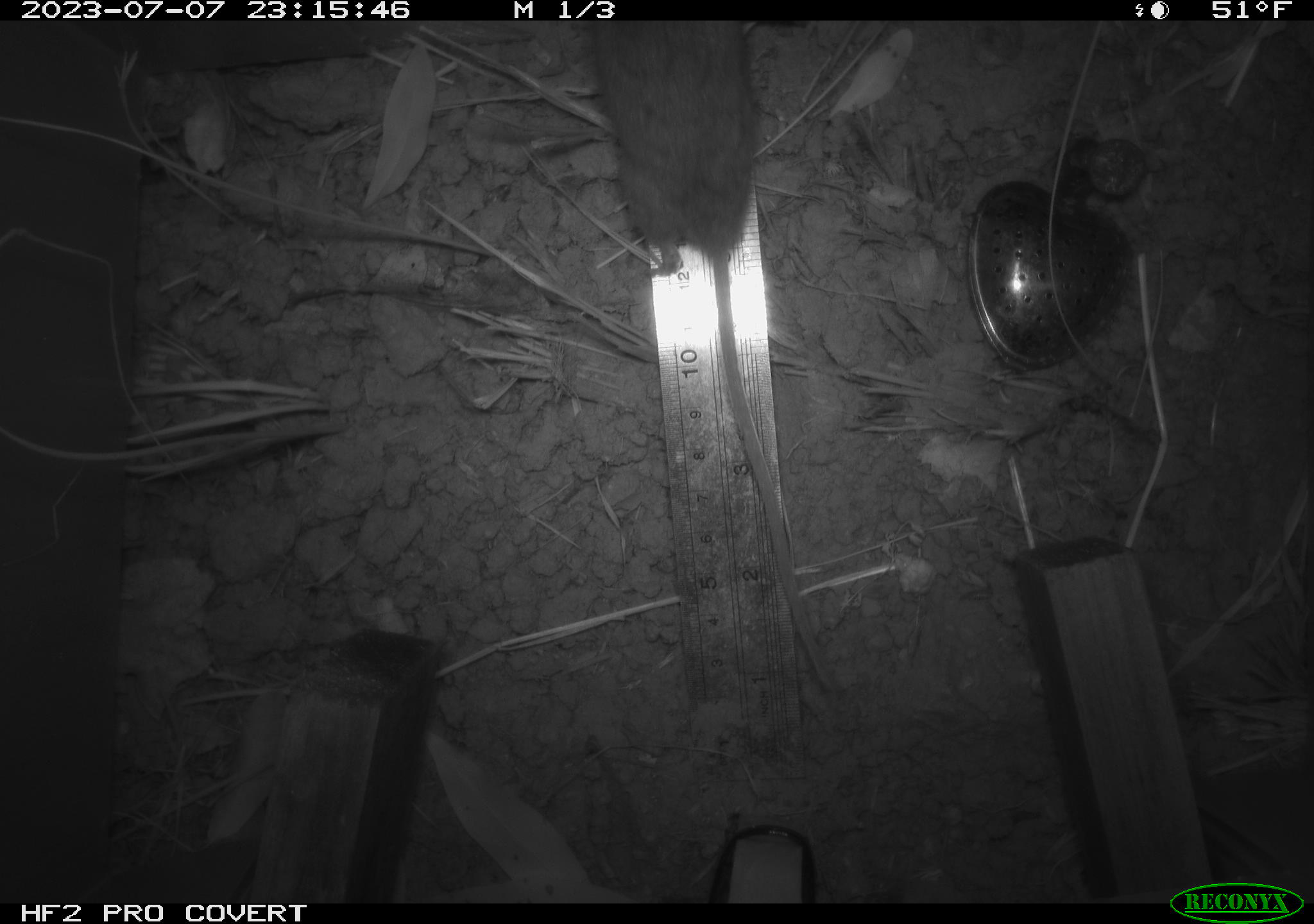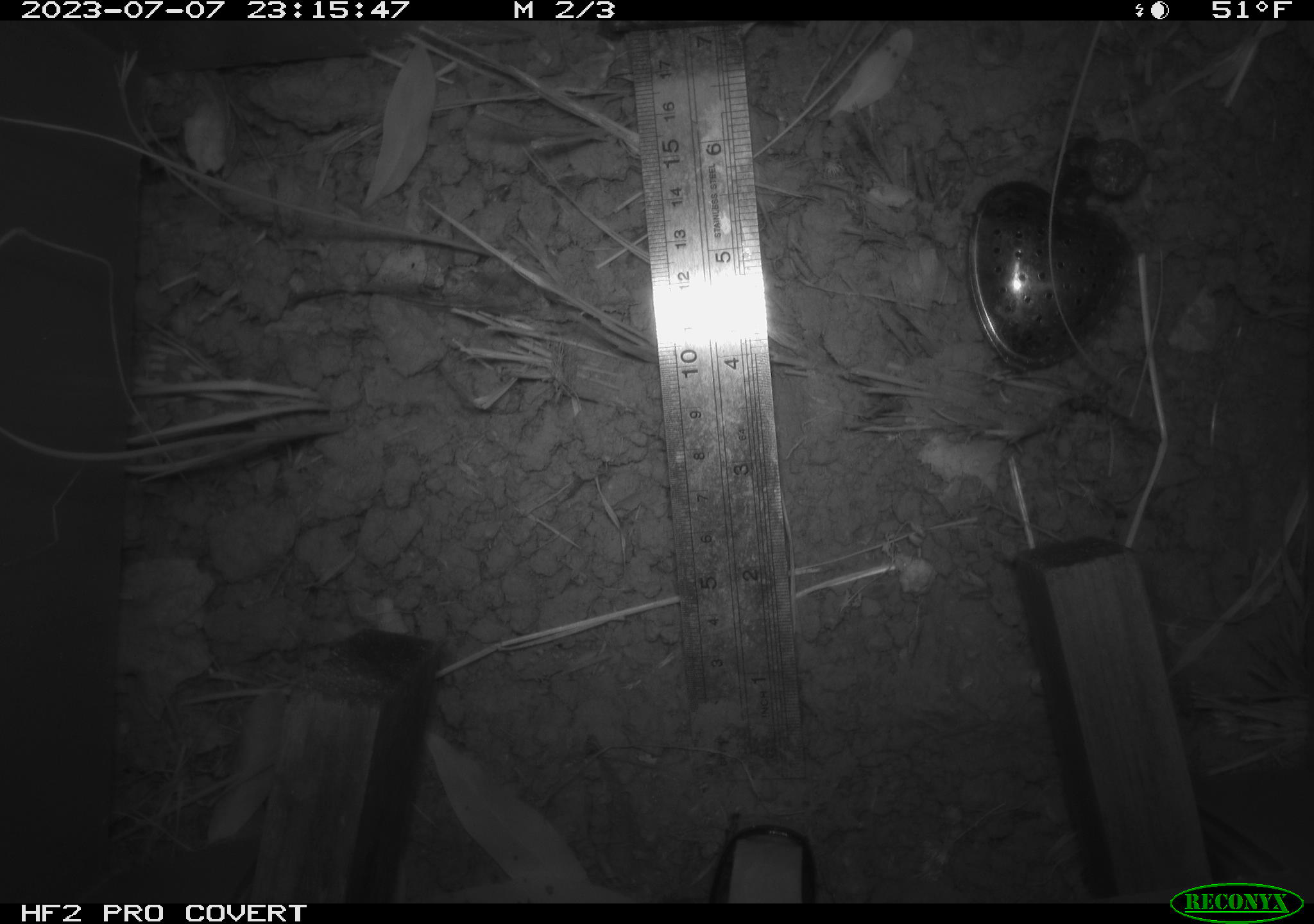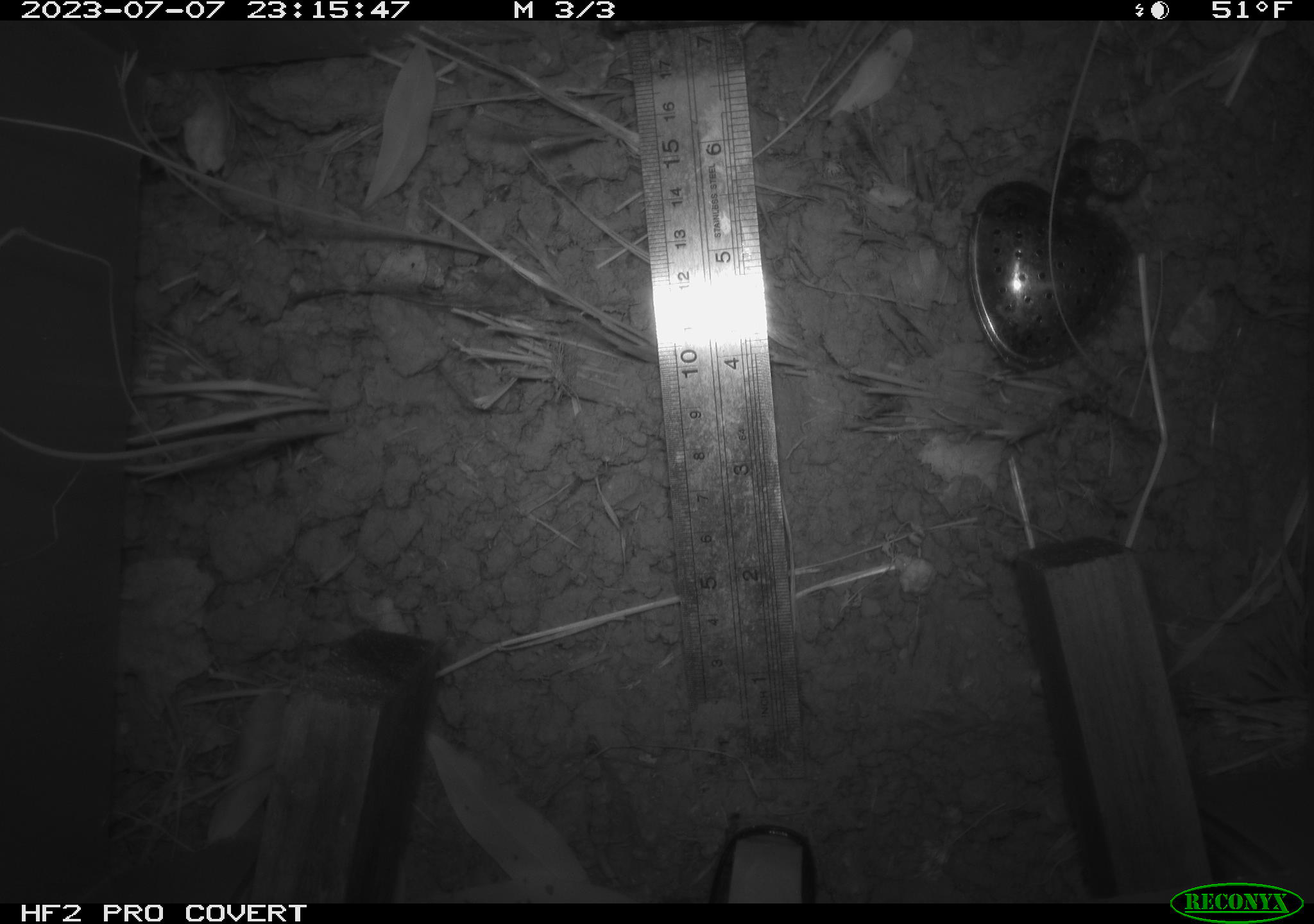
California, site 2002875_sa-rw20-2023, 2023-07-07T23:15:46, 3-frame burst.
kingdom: Animalia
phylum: Chordata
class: Mammalia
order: Rodentia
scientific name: Rodentia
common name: rodent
Rodent (Rodentia).